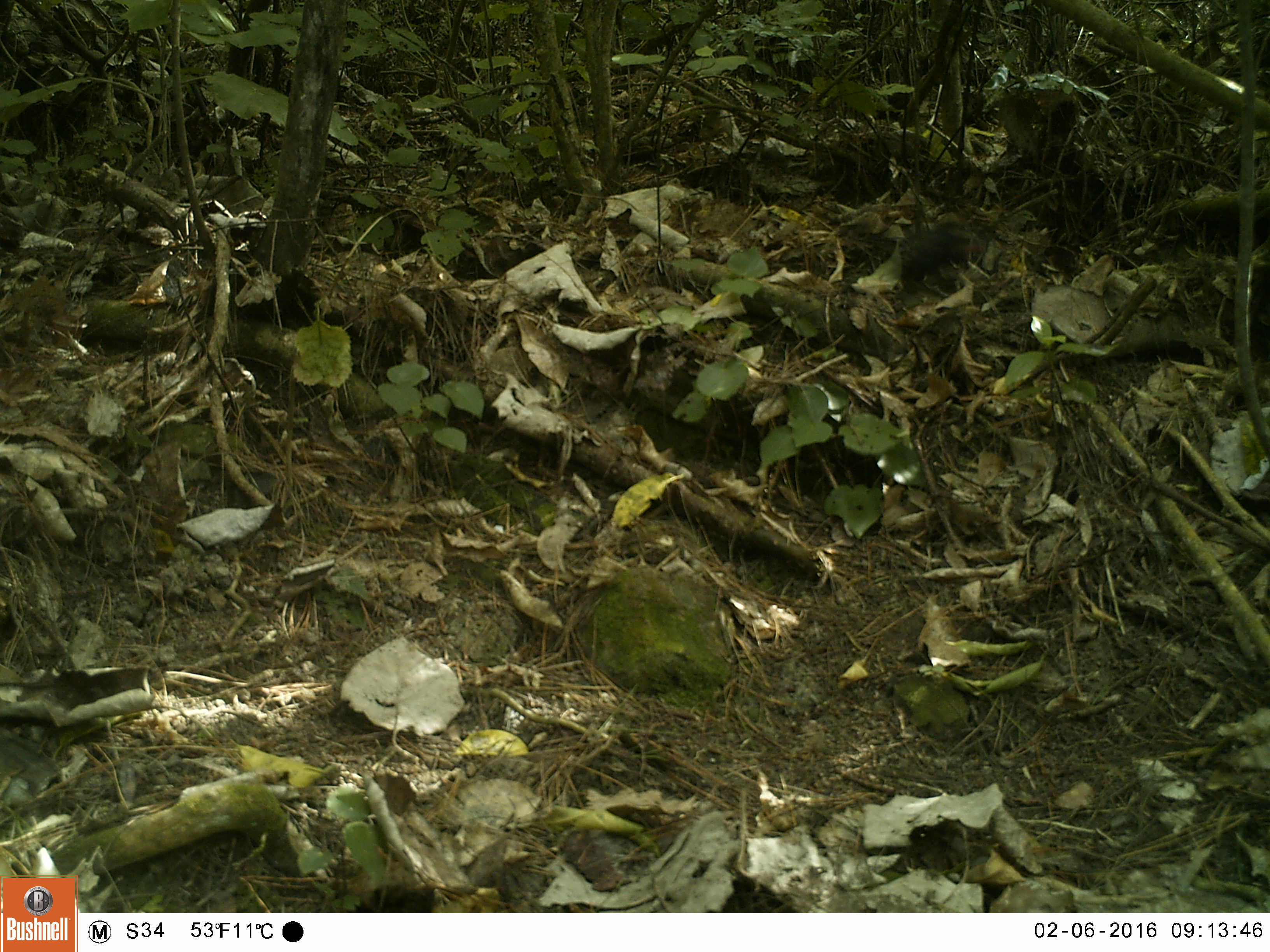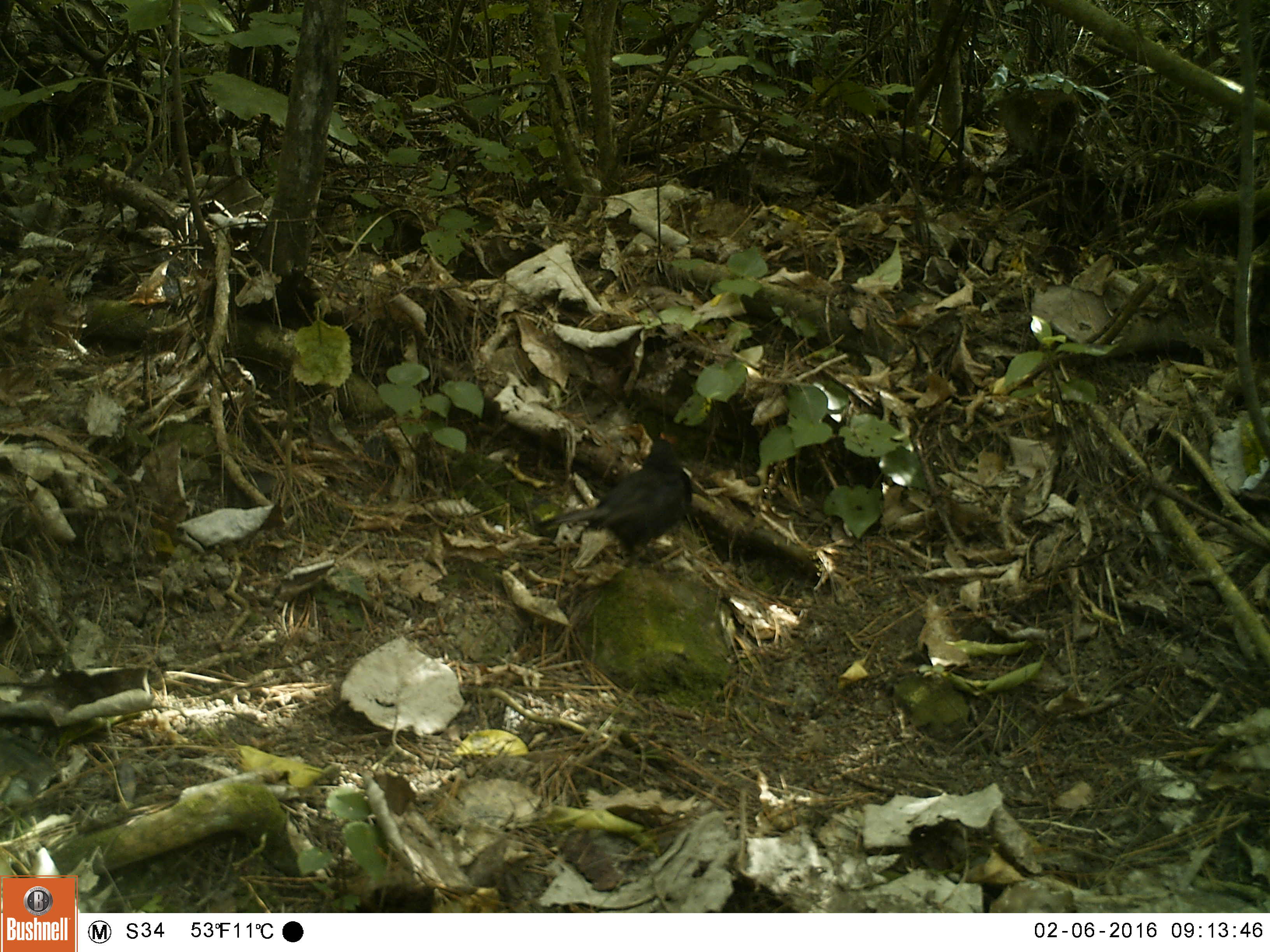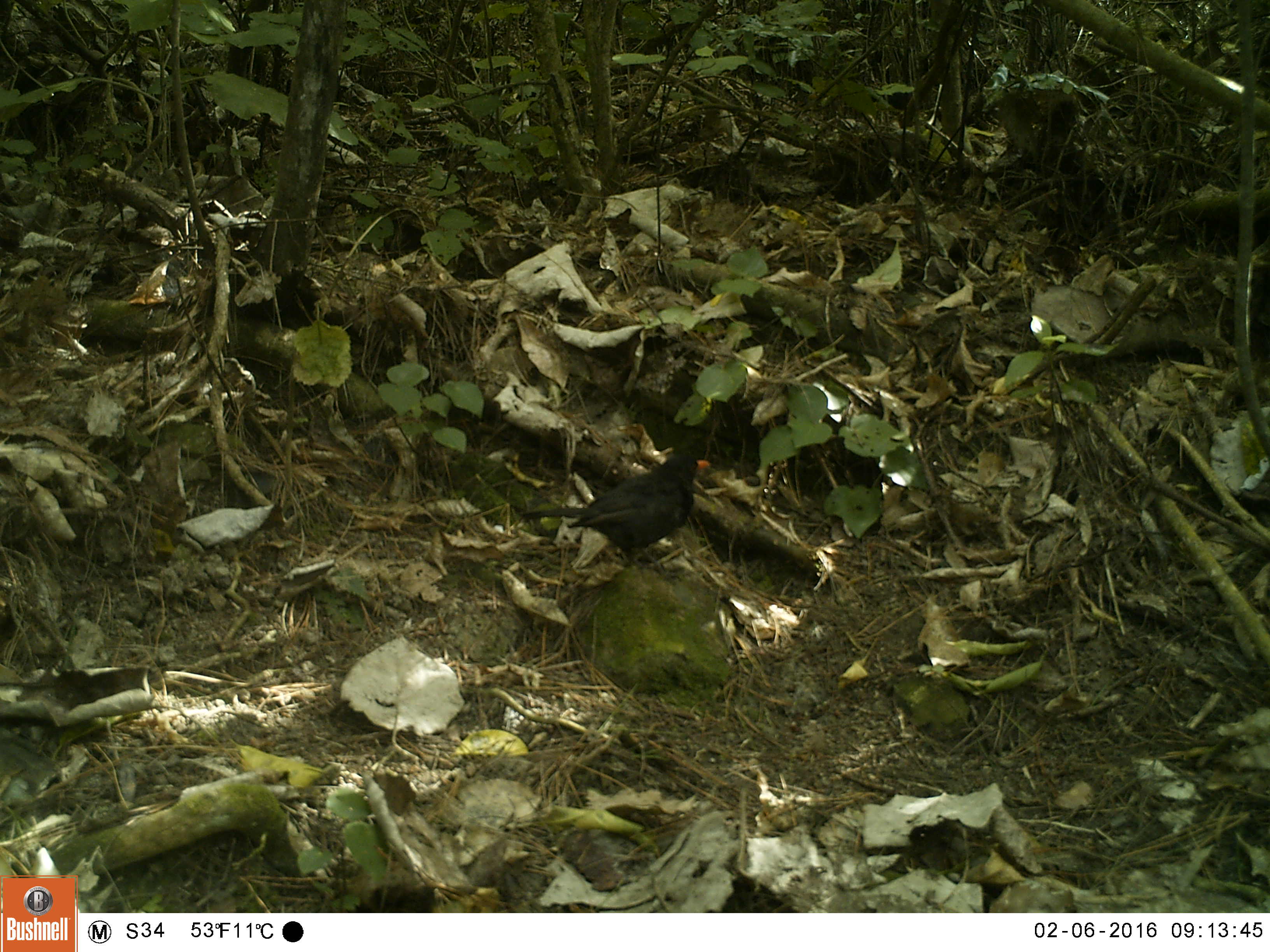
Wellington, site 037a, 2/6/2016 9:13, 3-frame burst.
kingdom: Animalia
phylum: Chordata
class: Aves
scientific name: Aves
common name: bird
Bird (Aves).